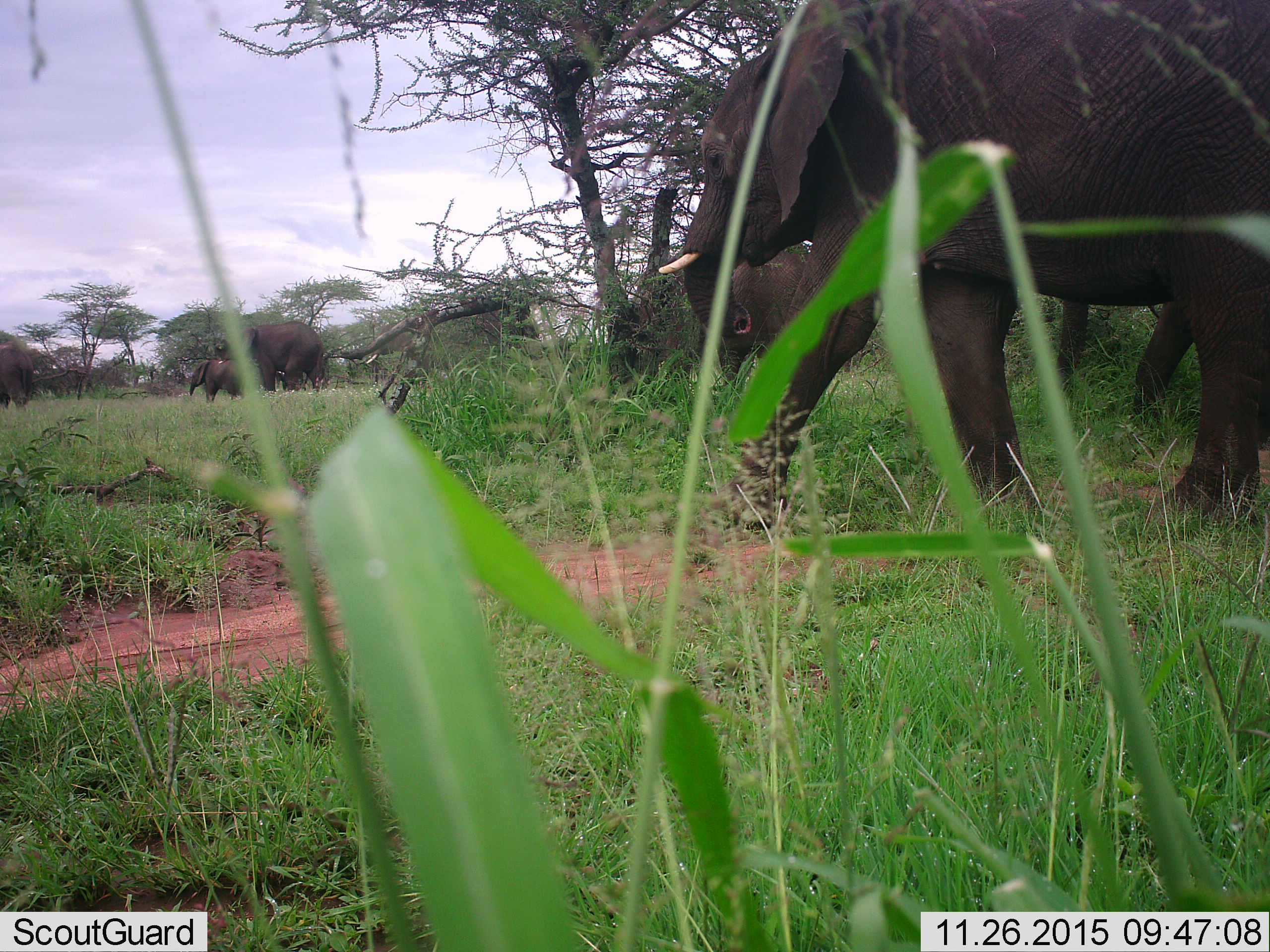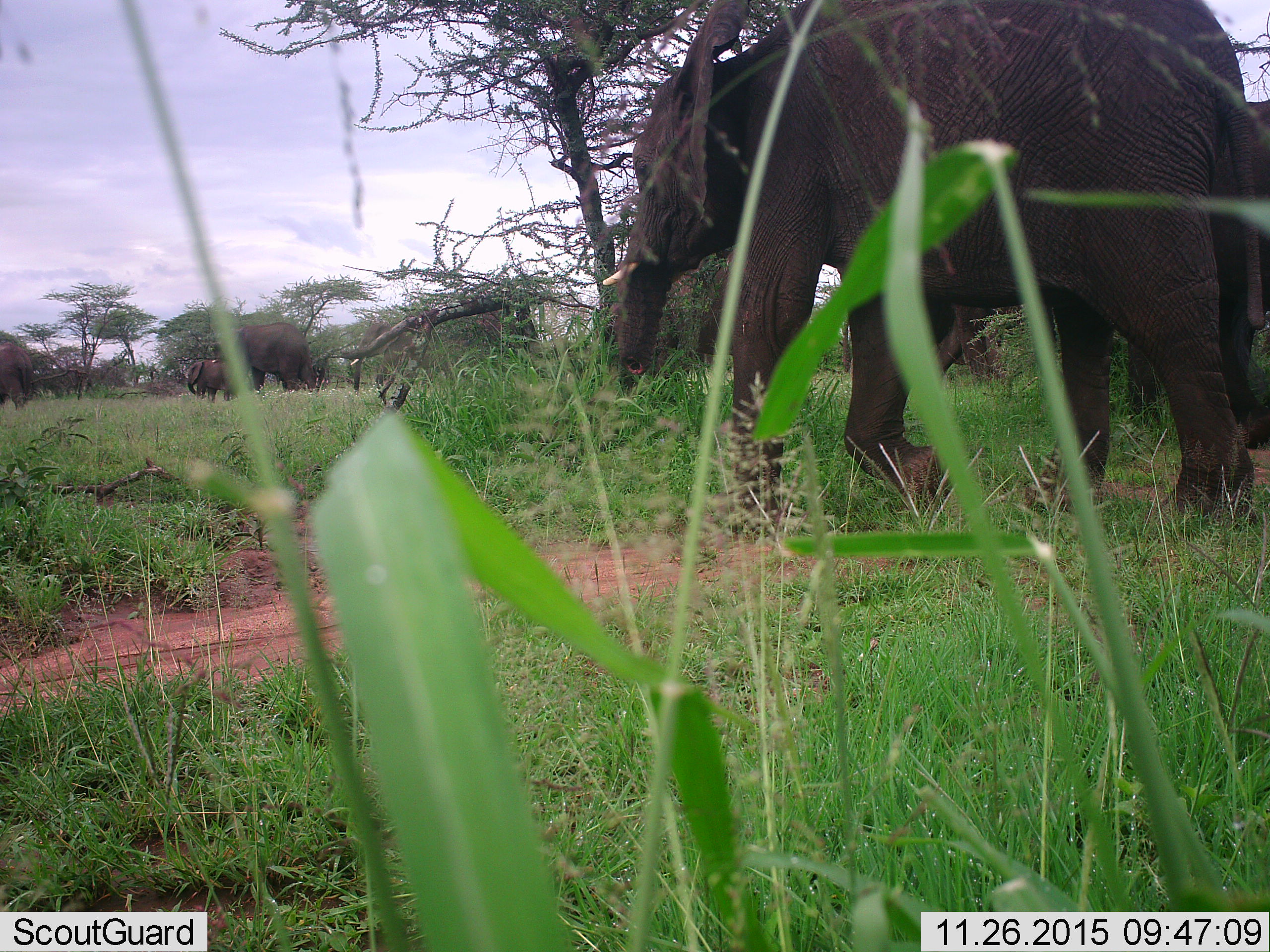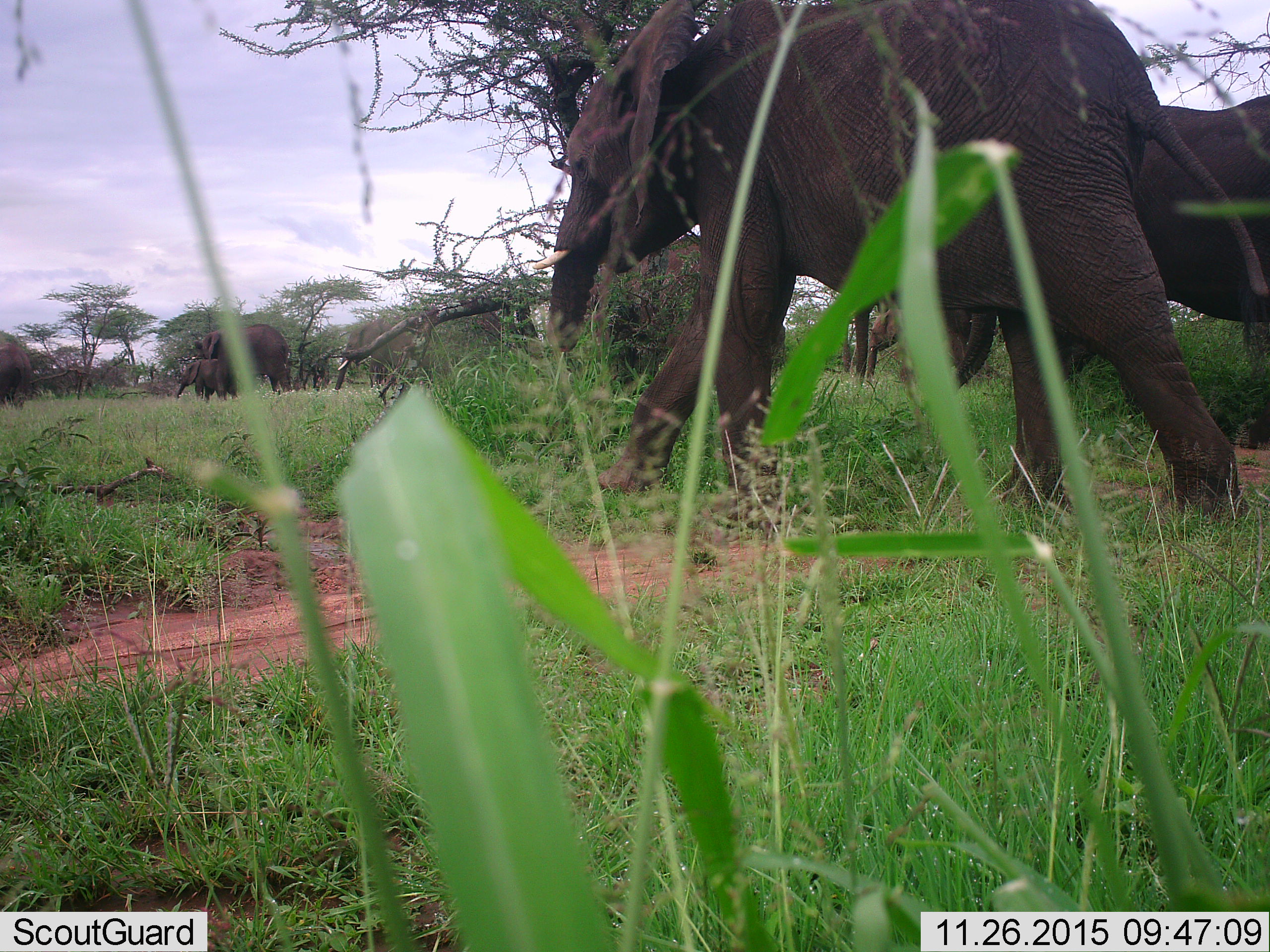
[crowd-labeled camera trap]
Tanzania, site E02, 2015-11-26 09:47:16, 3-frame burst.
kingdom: Animalia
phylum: Chordata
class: Mammalia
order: Proboscidea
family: Elephantidae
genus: Loxodonta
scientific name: Loxodonta africana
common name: african bush elephant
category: elephant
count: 5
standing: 32%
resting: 0%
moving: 100%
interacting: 0%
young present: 68%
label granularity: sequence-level